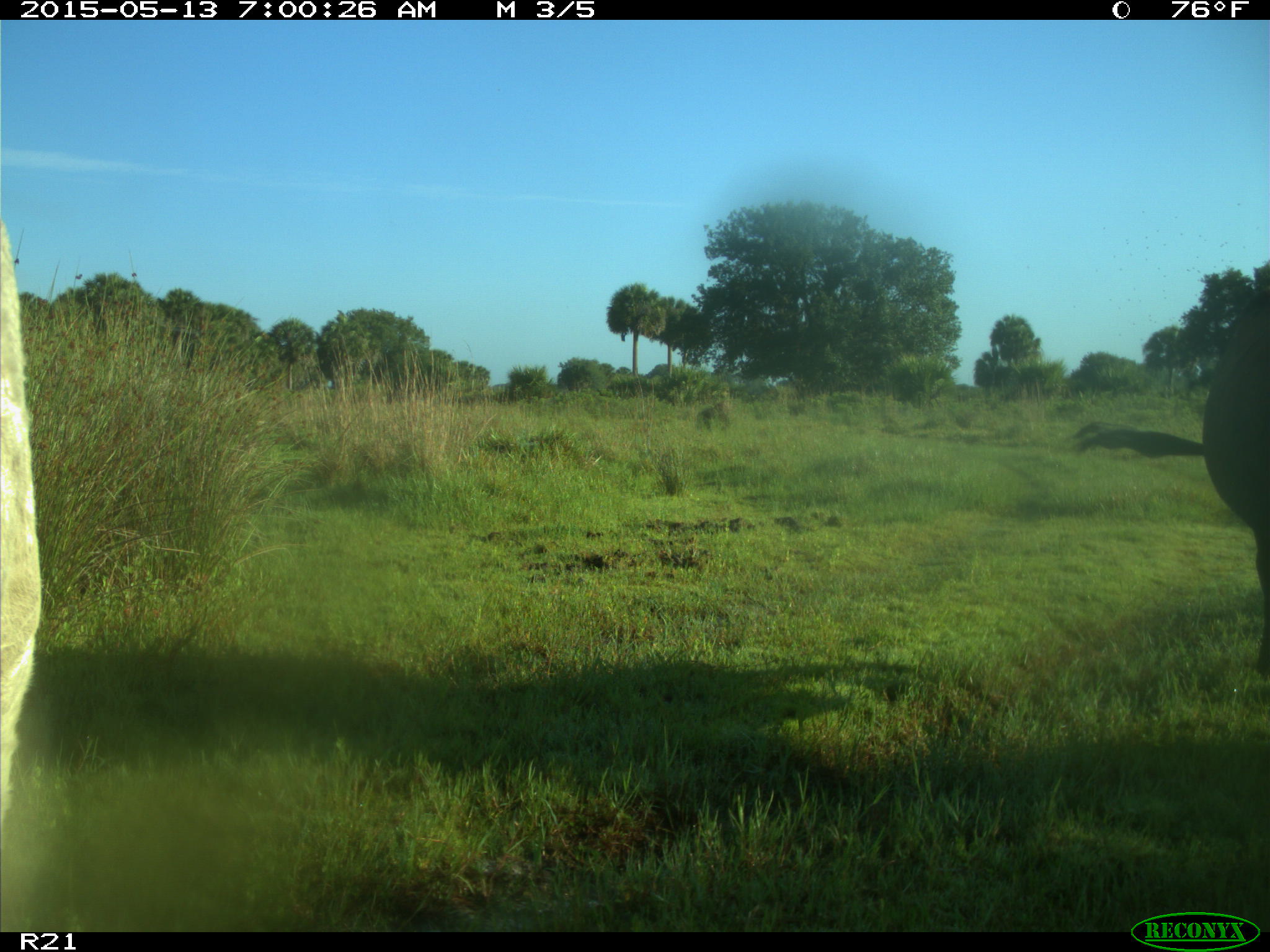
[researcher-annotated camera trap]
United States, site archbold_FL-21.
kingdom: Animalia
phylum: Chordata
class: Mammalia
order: Artiodactyla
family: Bovidae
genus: Bos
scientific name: Bos taurus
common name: domestic cow